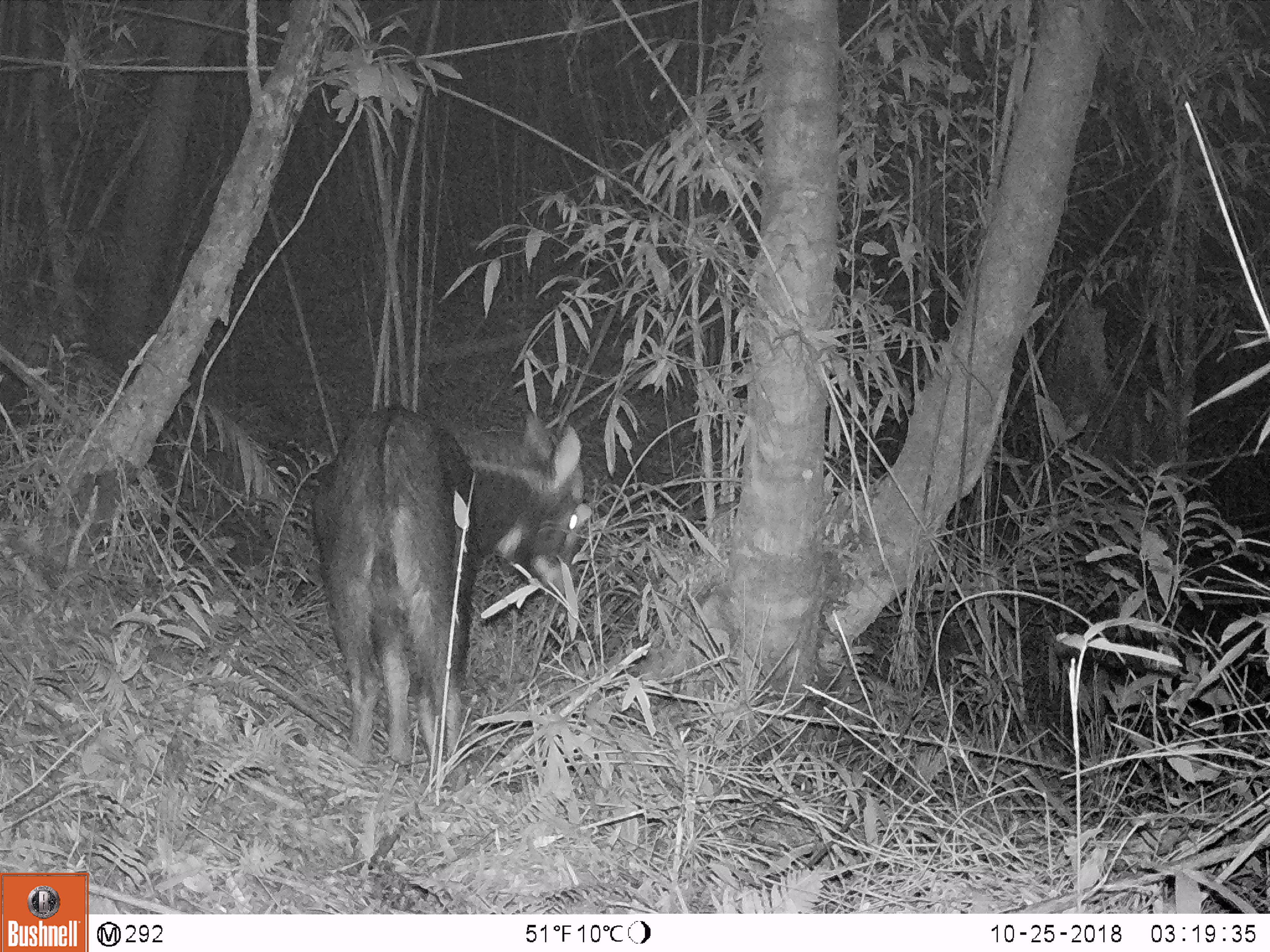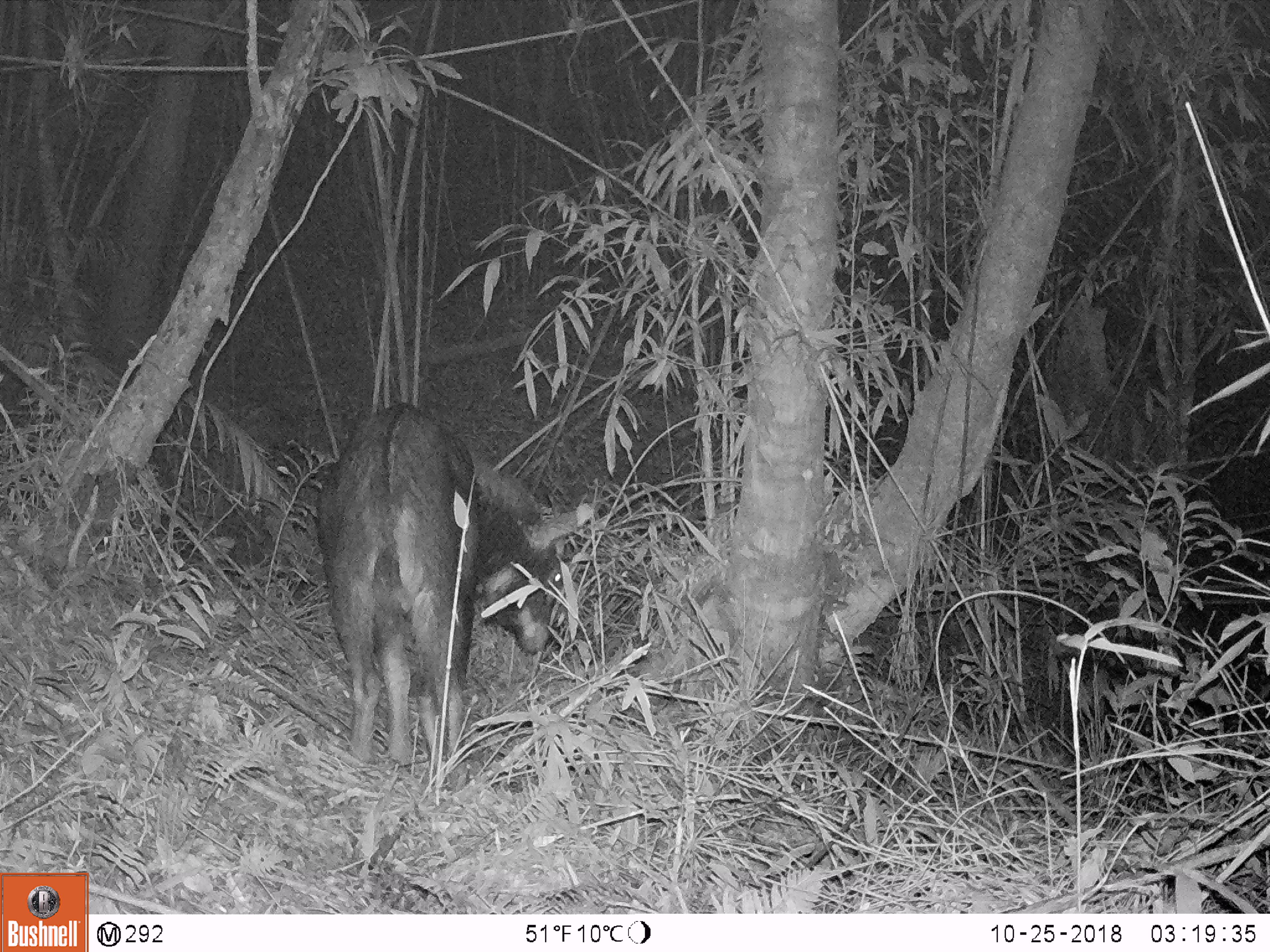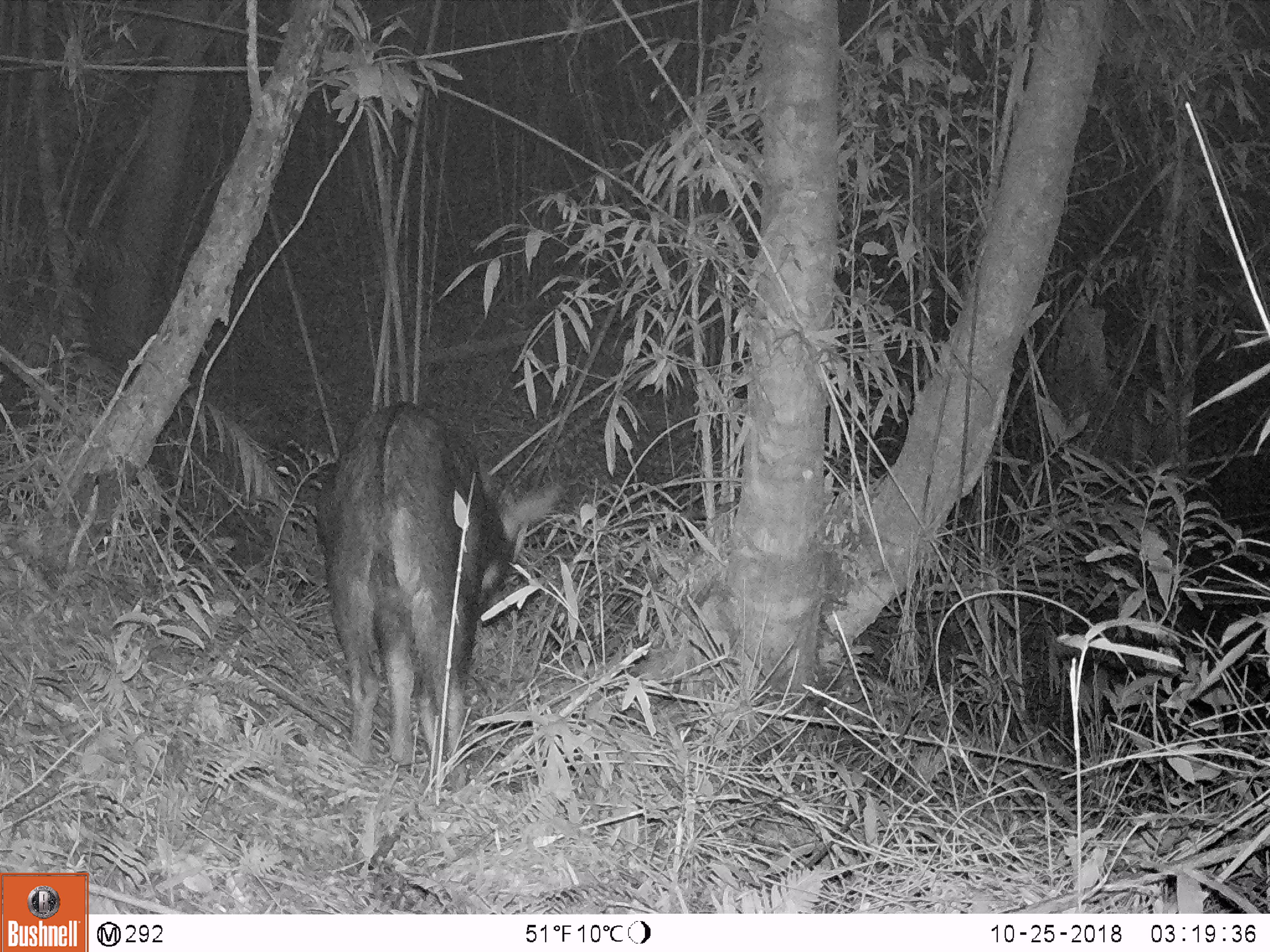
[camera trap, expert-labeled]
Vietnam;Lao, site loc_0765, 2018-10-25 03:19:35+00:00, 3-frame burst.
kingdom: Animalia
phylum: Chordata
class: Mammalia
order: Artiodactyla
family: Bovidae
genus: Capricornis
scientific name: Capricornis sumatraensis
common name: chinese serow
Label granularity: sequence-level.